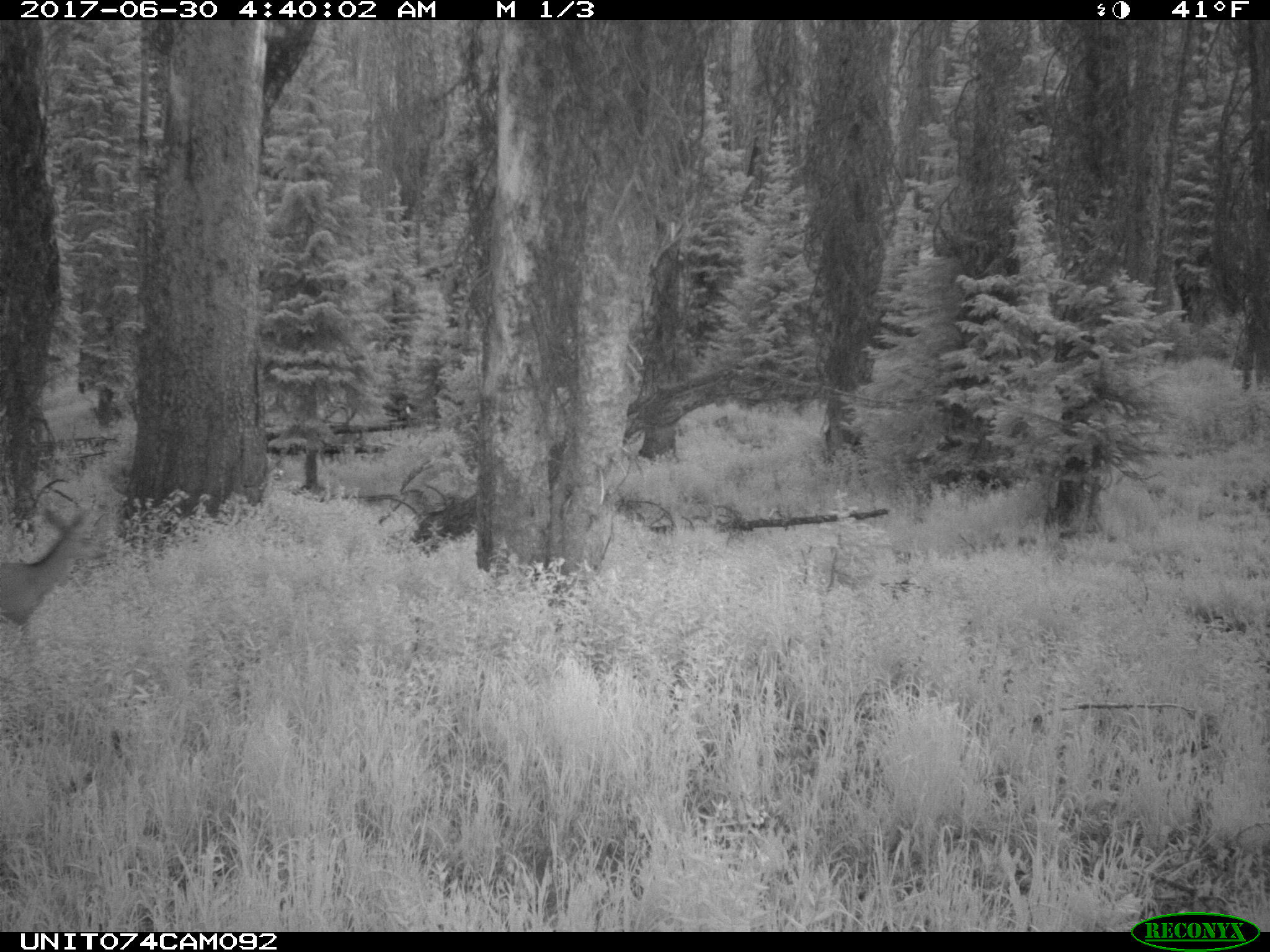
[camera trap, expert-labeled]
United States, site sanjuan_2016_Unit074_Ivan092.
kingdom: Animalia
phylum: Chordata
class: Mammalia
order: Artiodactyla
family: Cervidae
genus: Odocoileus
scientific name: Odocoileus hemionus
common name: mule deer